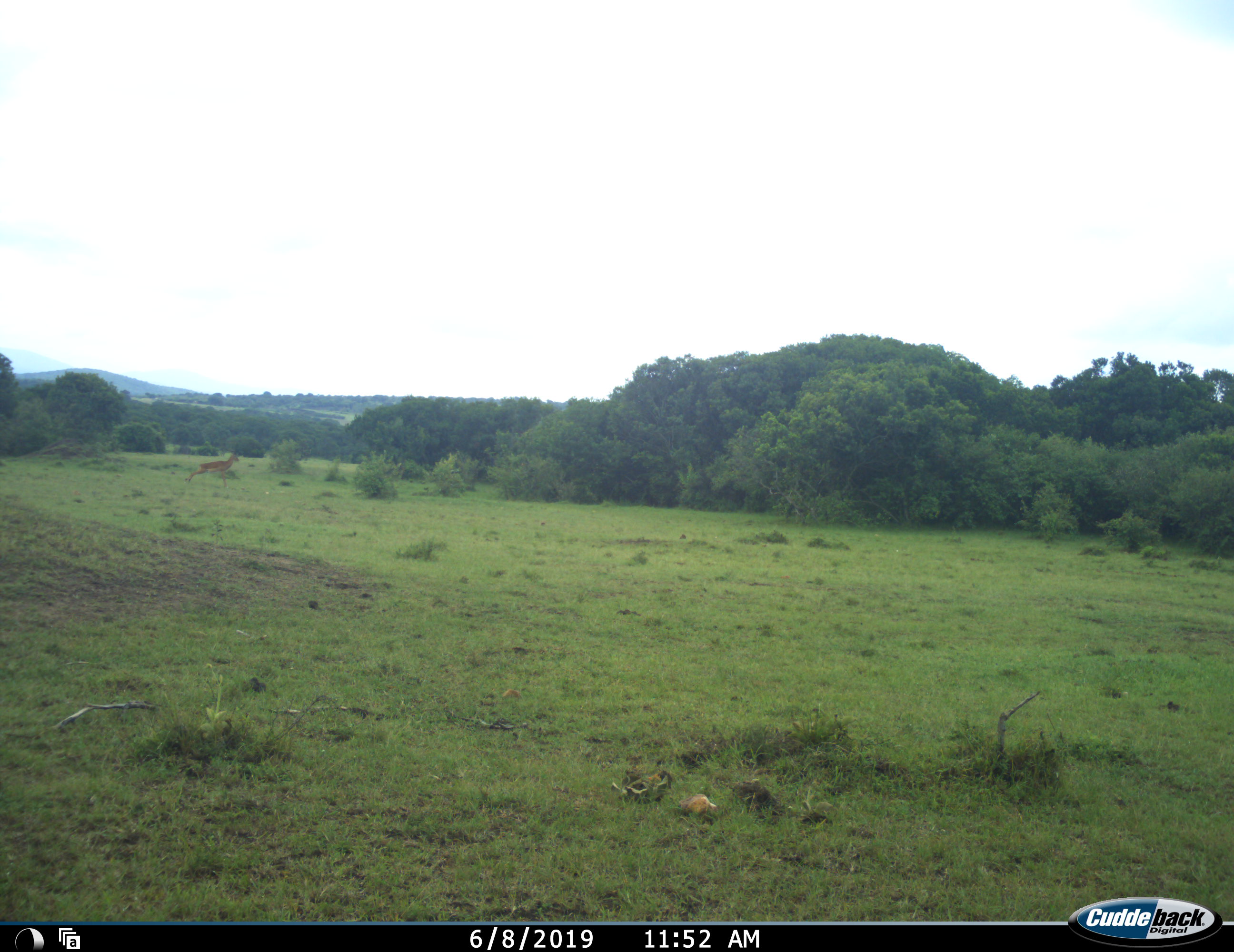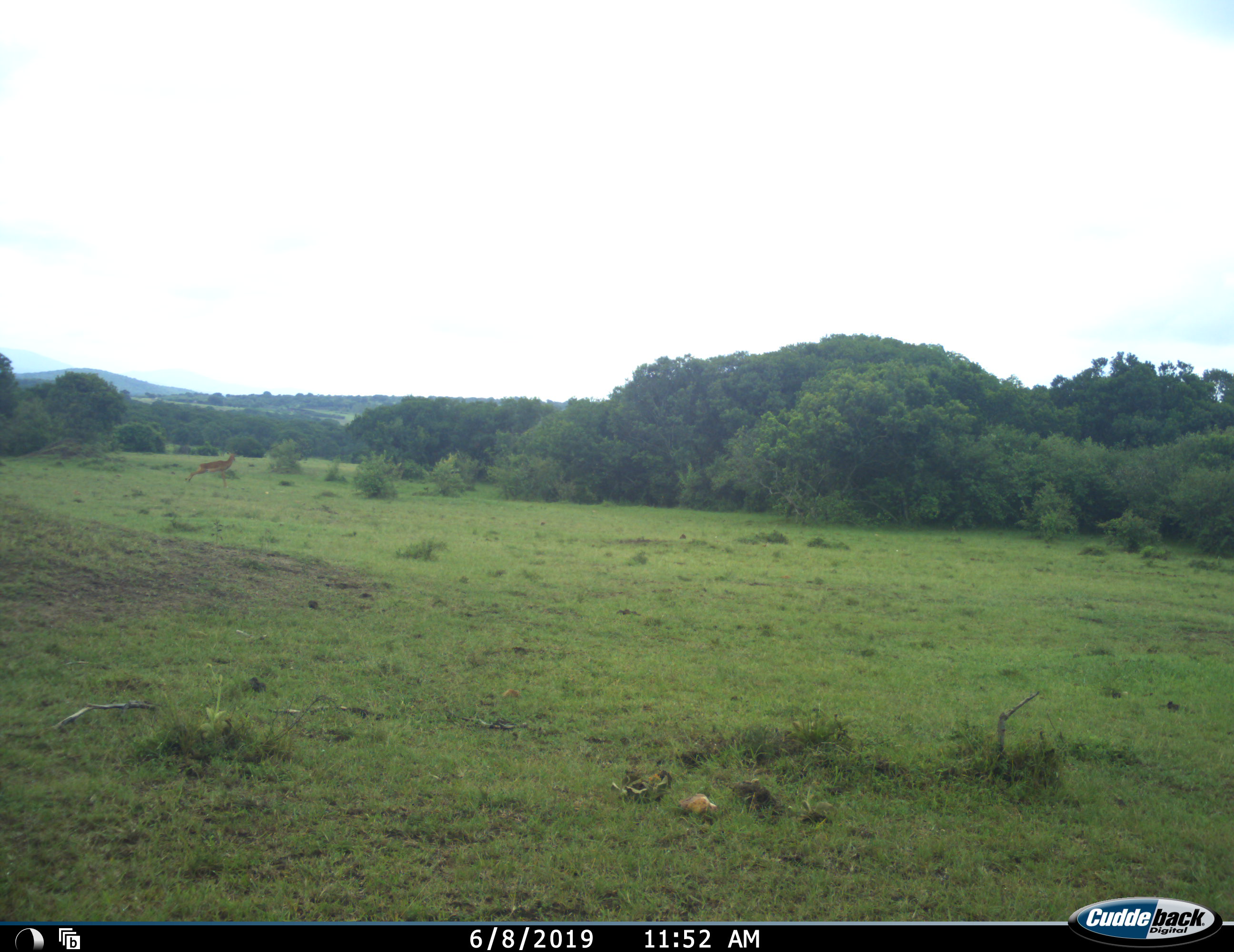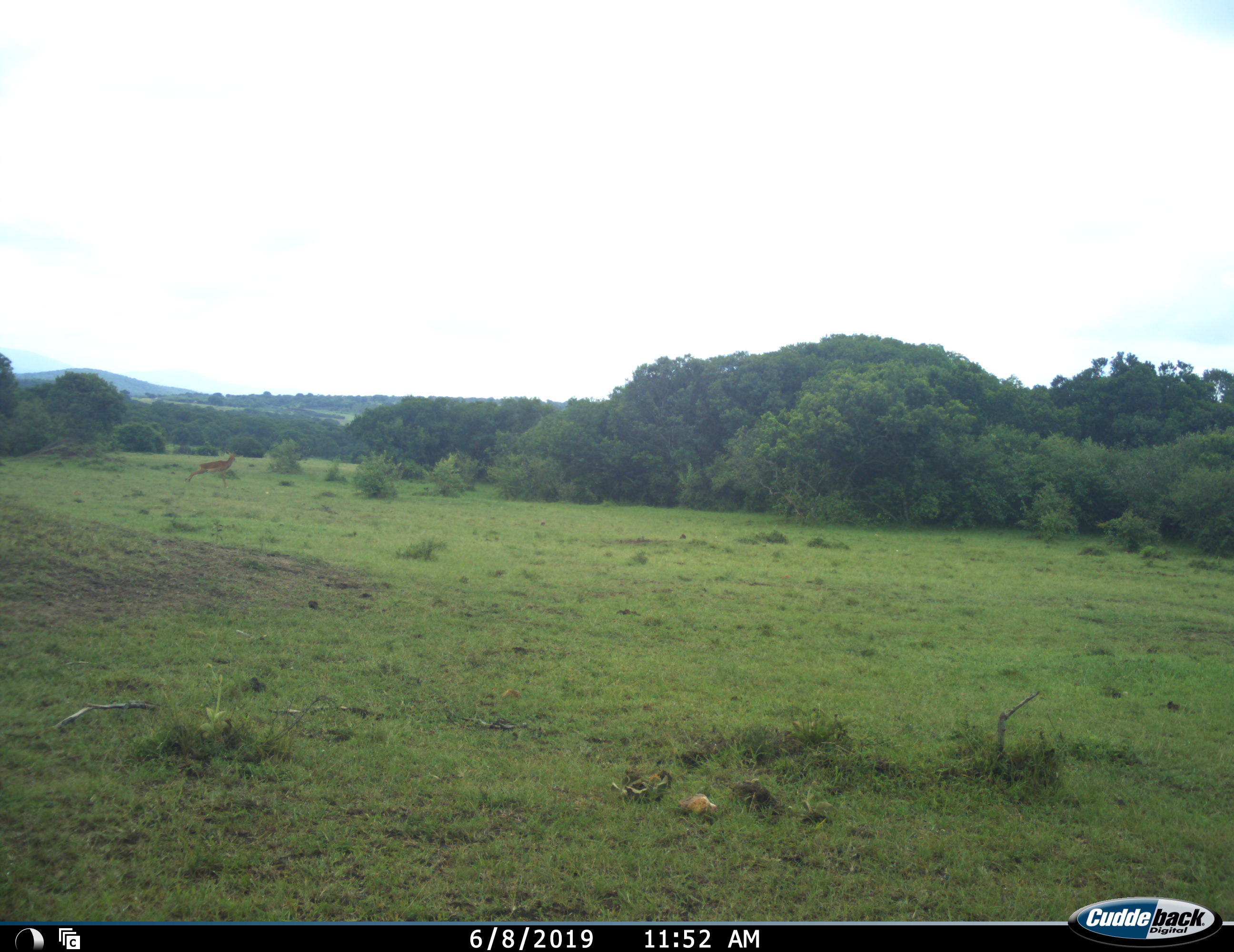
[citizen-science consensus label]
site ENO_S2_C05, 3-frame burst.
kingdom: Animalia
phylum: Chordata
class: Mammalia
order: Artiodactyla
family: Bovidae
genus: Aepyceros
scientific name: Aepyceros melampus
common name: impala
Impala (Aepyceros melampus), count 1. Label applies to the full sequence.